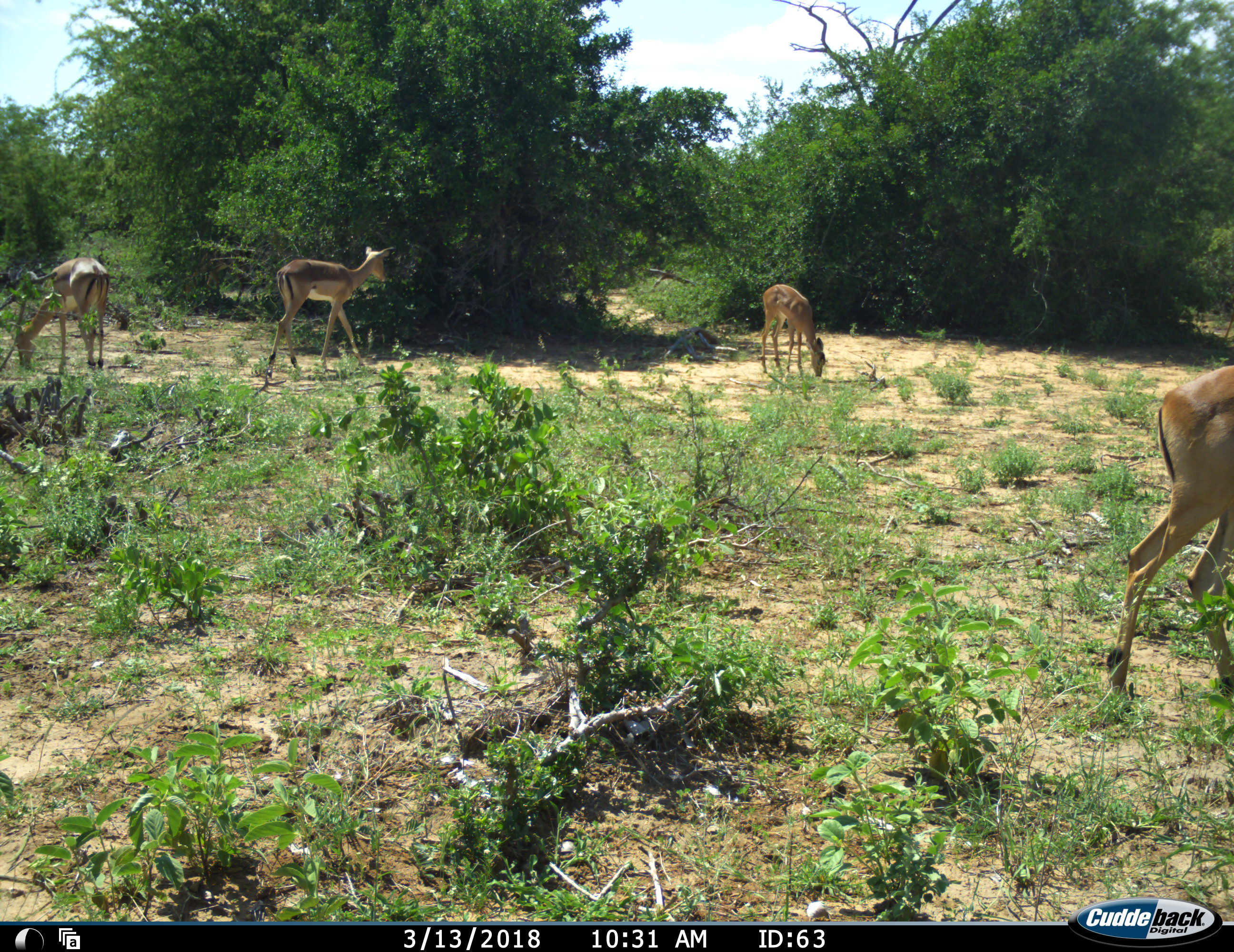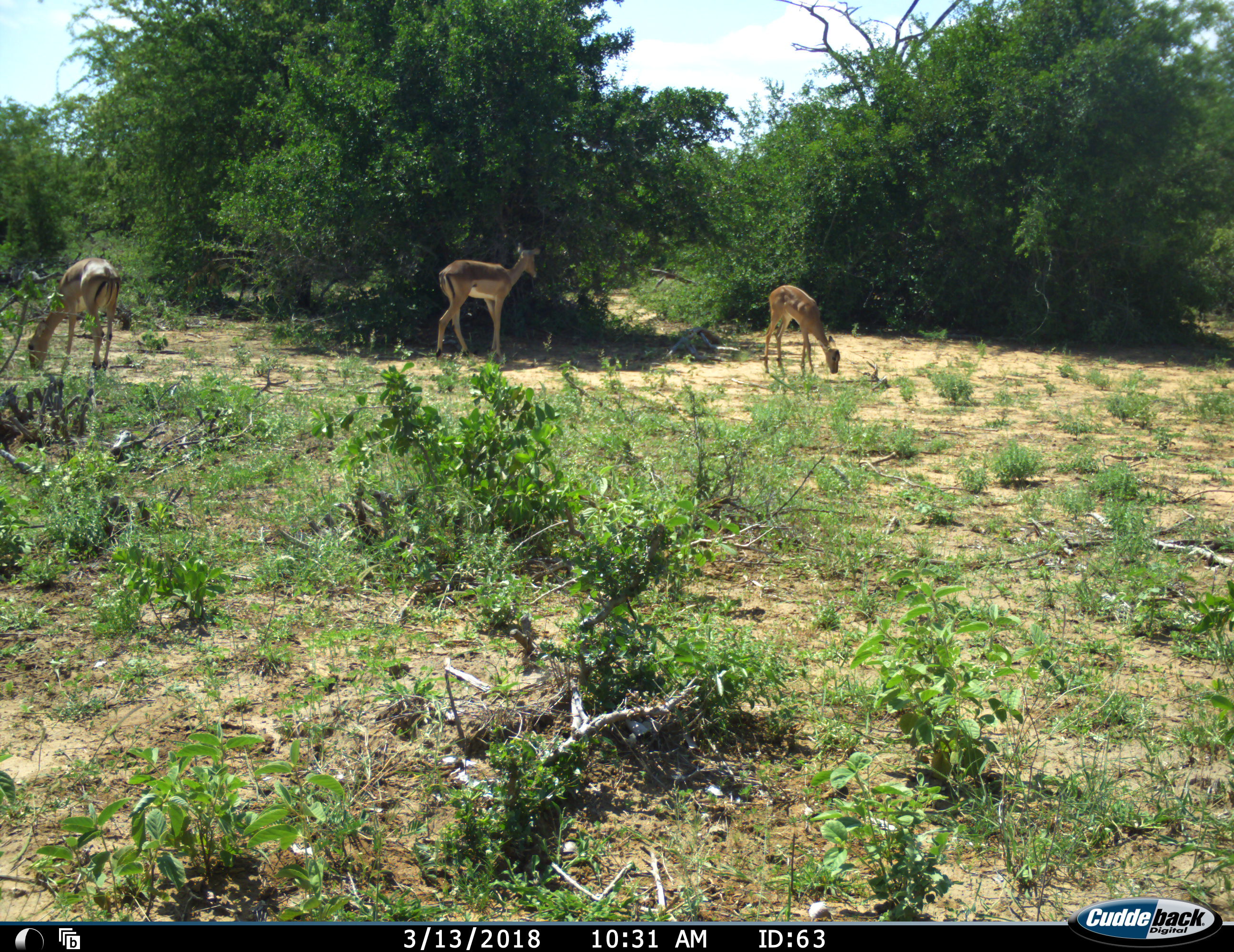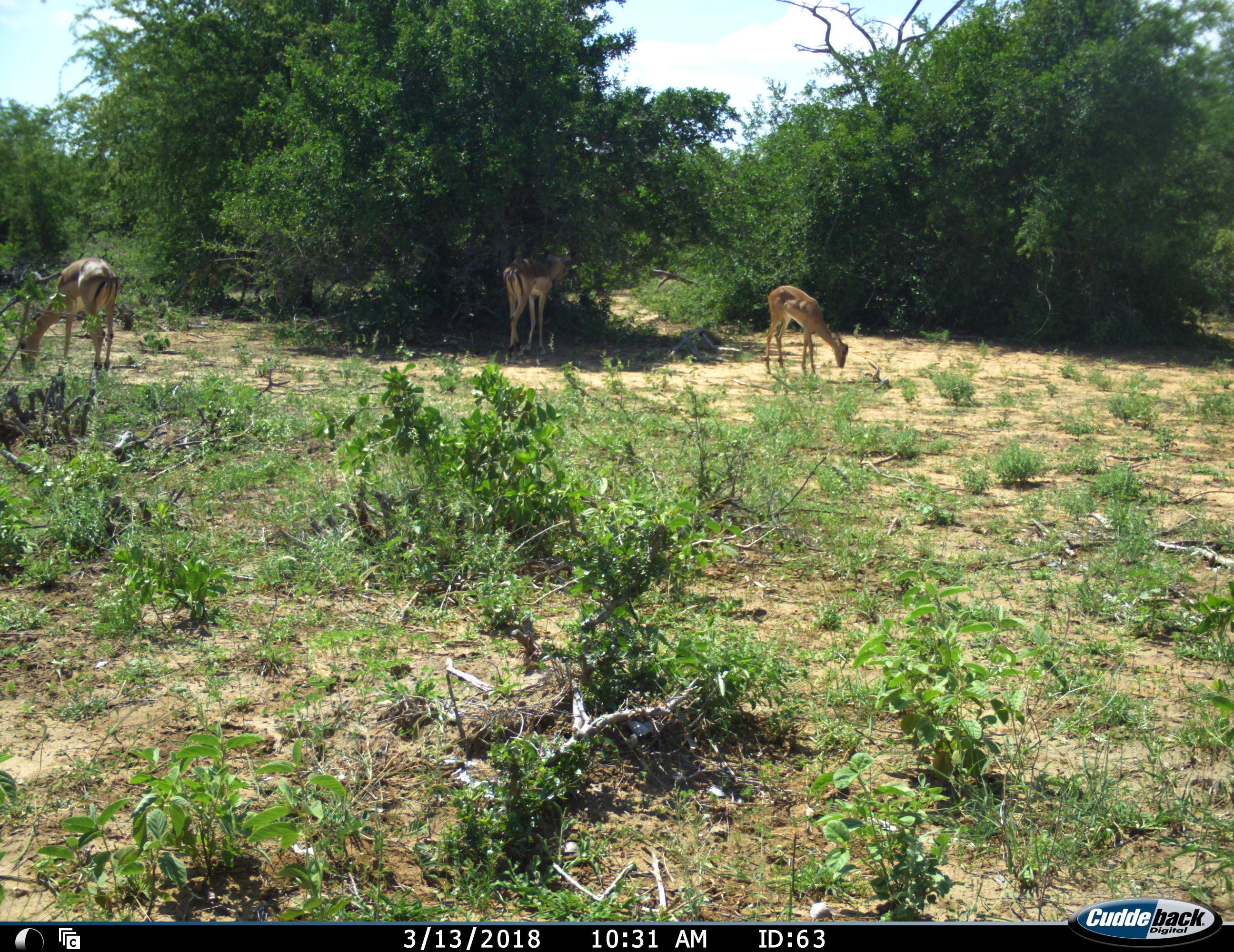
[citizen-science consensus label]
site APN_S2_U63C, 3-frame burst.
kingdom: Animalia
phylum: Chordata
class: Mammalia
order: Artiodactyla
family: Bovidae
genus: Aepyceros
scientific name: Aepyceros melampus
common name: impala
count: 4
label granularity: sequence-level